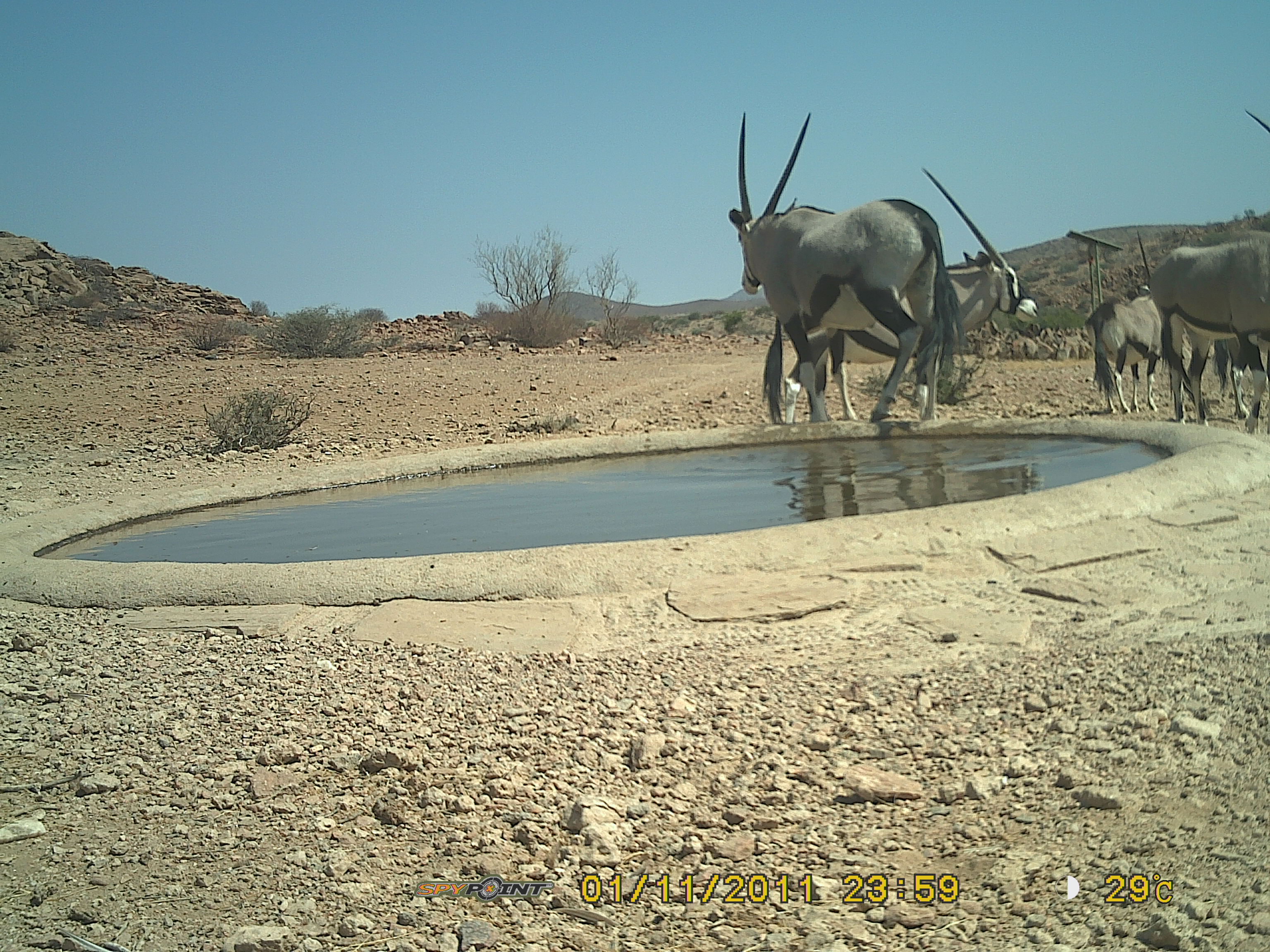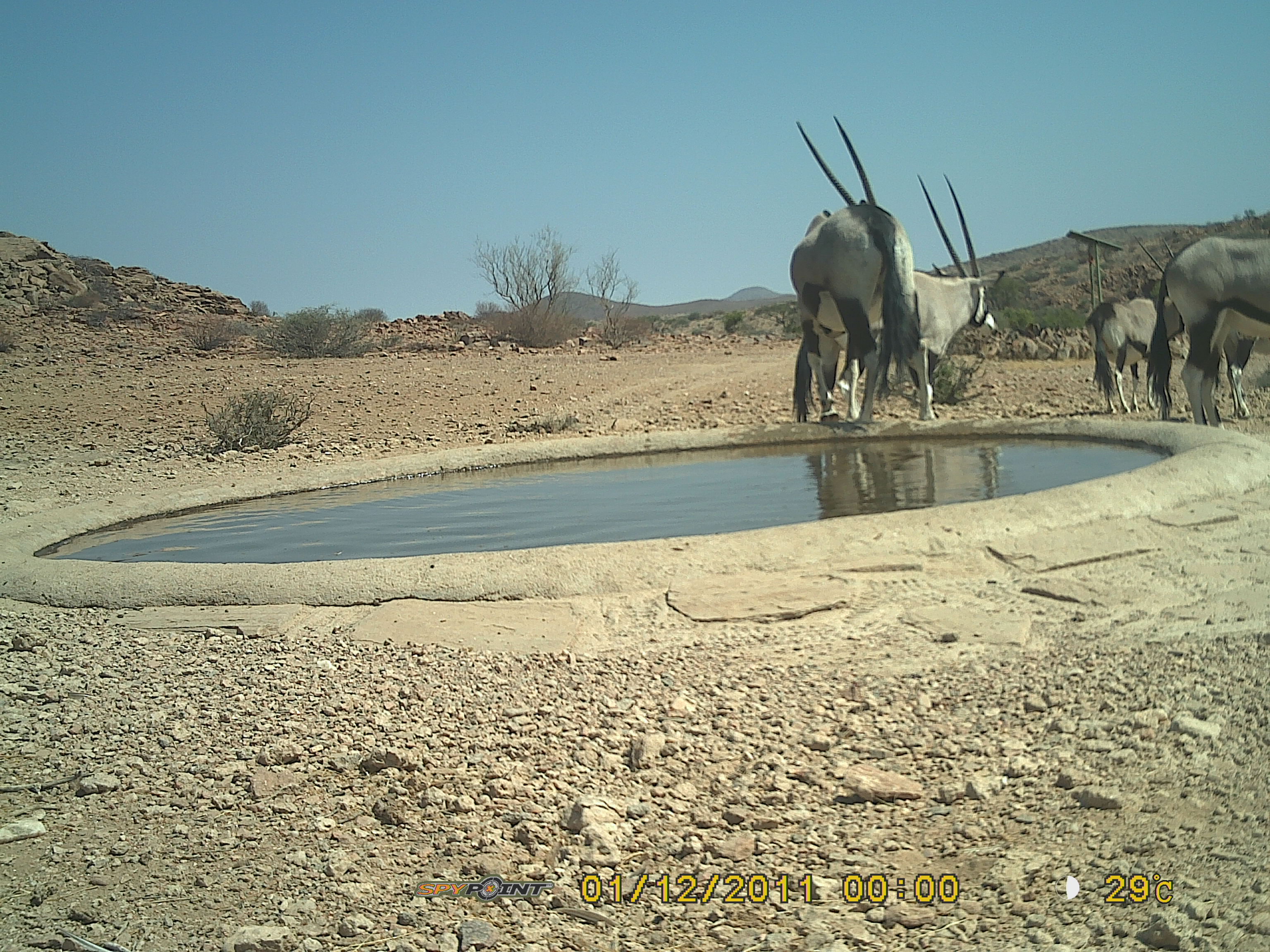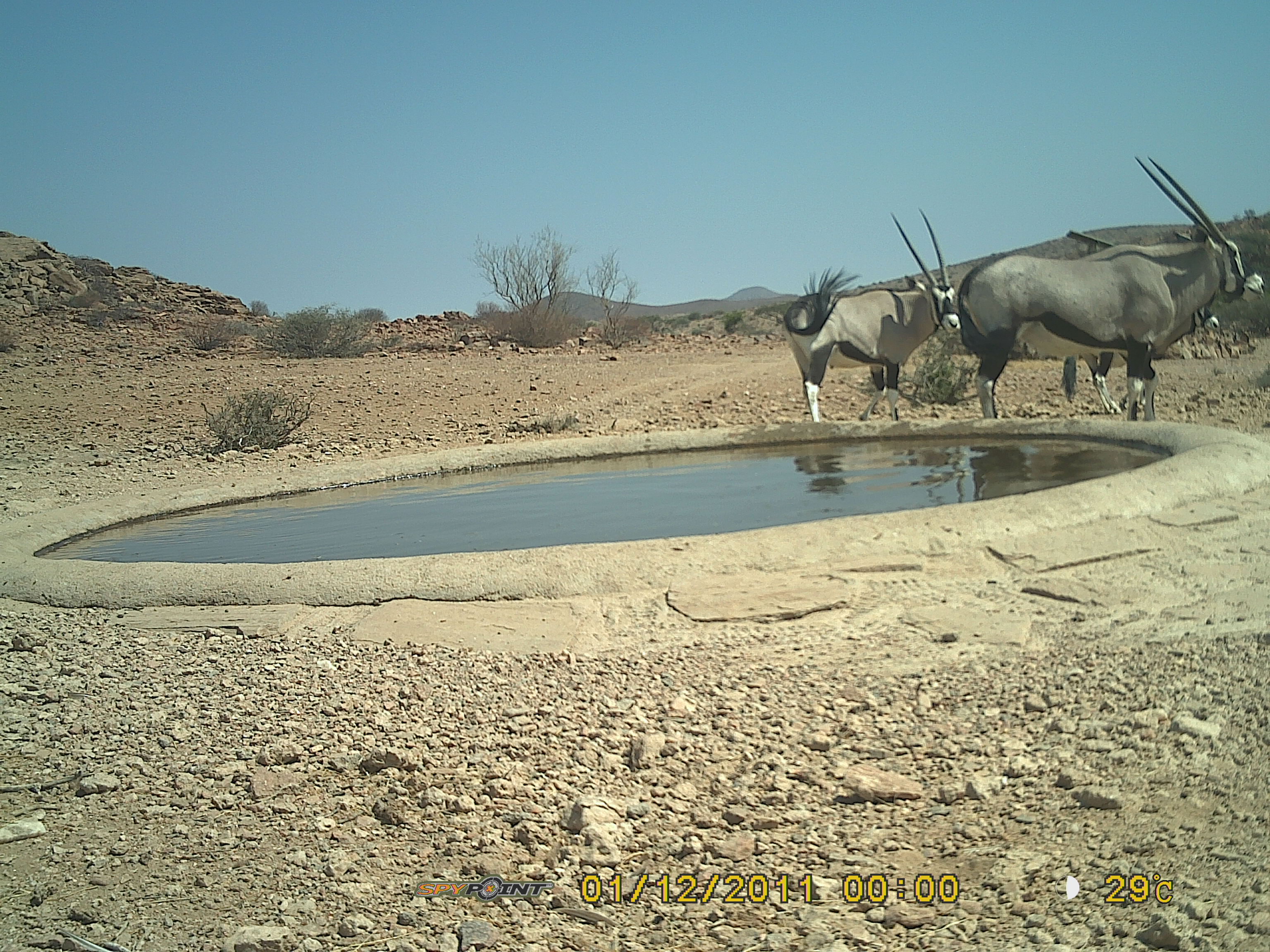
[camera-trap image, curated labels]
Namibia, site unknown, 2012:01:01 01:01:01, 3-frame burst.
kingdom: Animalia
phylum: Chordata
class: Mammalia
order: Artiodactyla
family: Bovidae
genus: Oryx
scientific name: Oryx gazella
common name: gemsbok